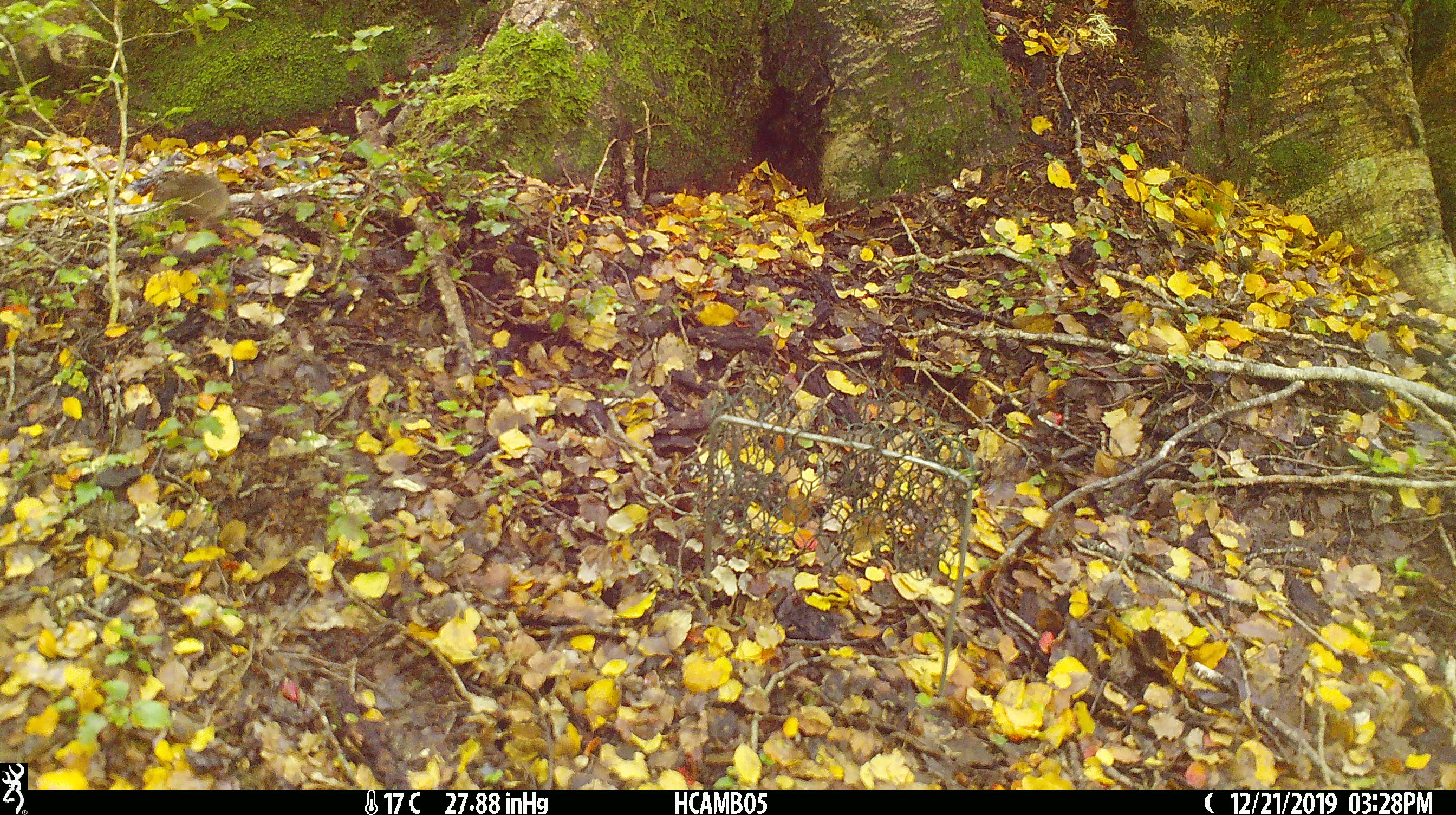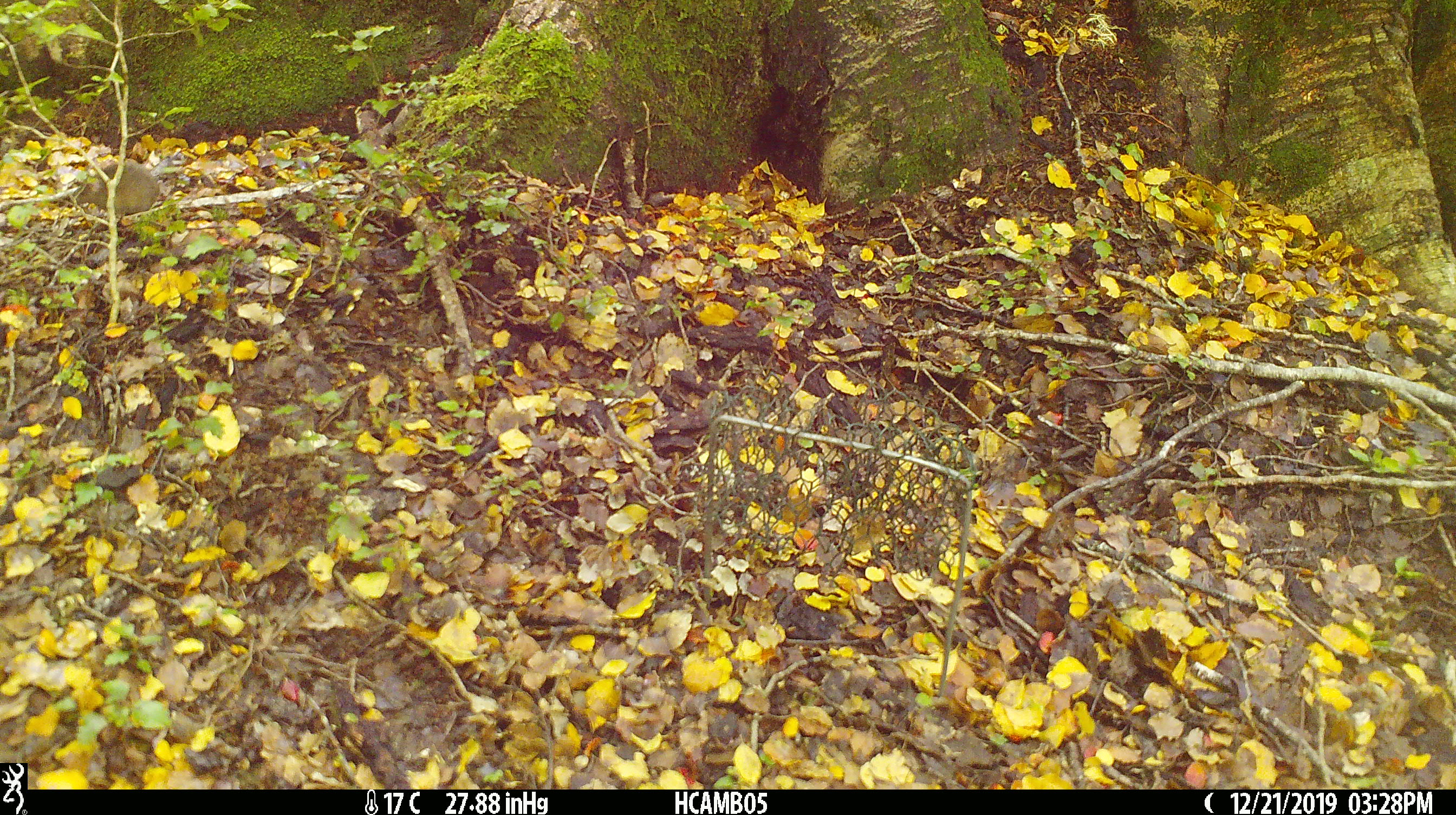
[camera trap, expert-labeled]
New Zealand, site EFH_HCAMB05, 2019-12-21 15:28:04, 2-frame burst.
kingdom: Animalia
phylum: Chordata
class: Mammalia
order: Rodentia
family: Muridae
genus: Mus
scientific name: Mus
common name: mouse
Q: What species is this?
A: Mouse (Mus).